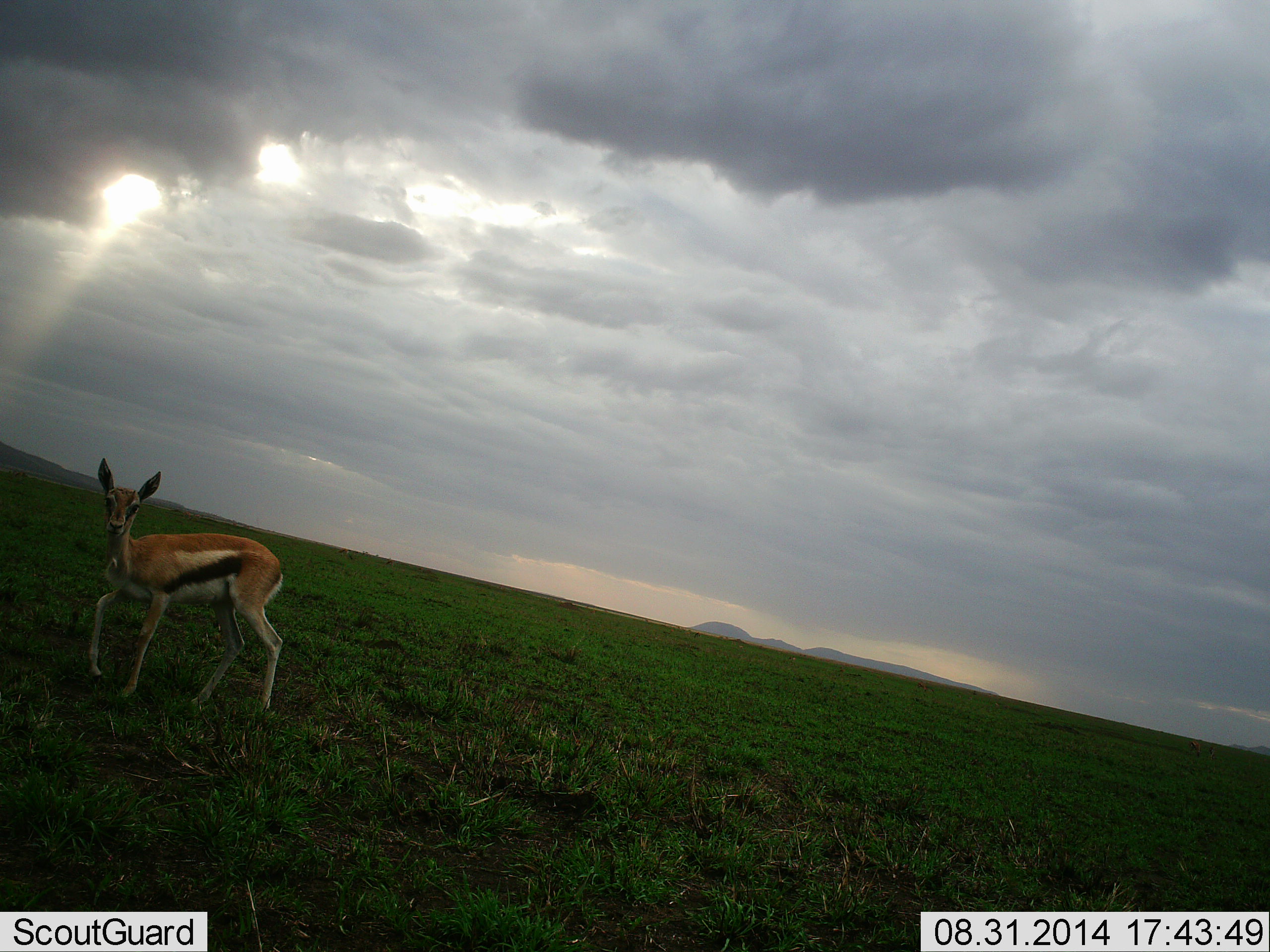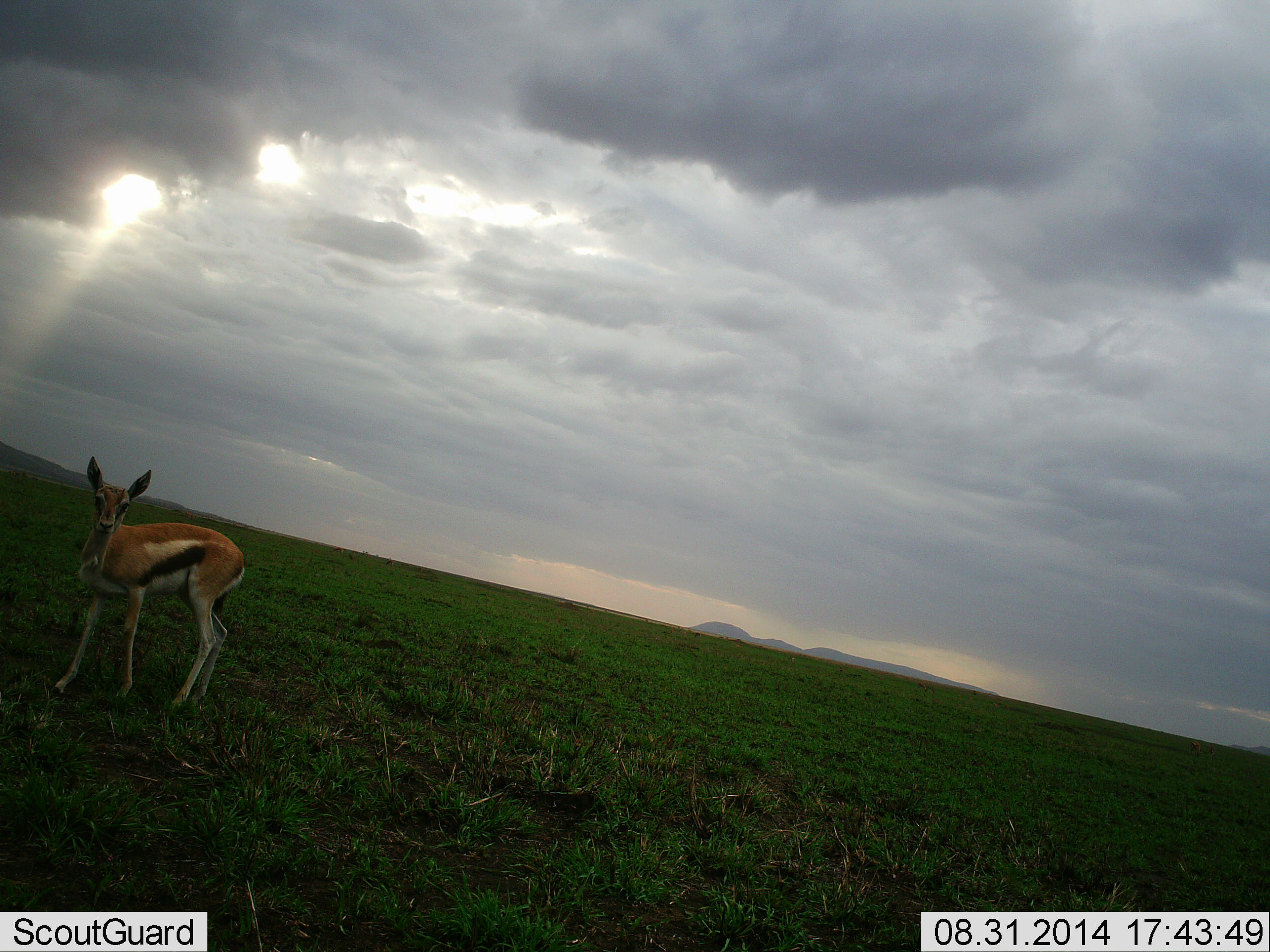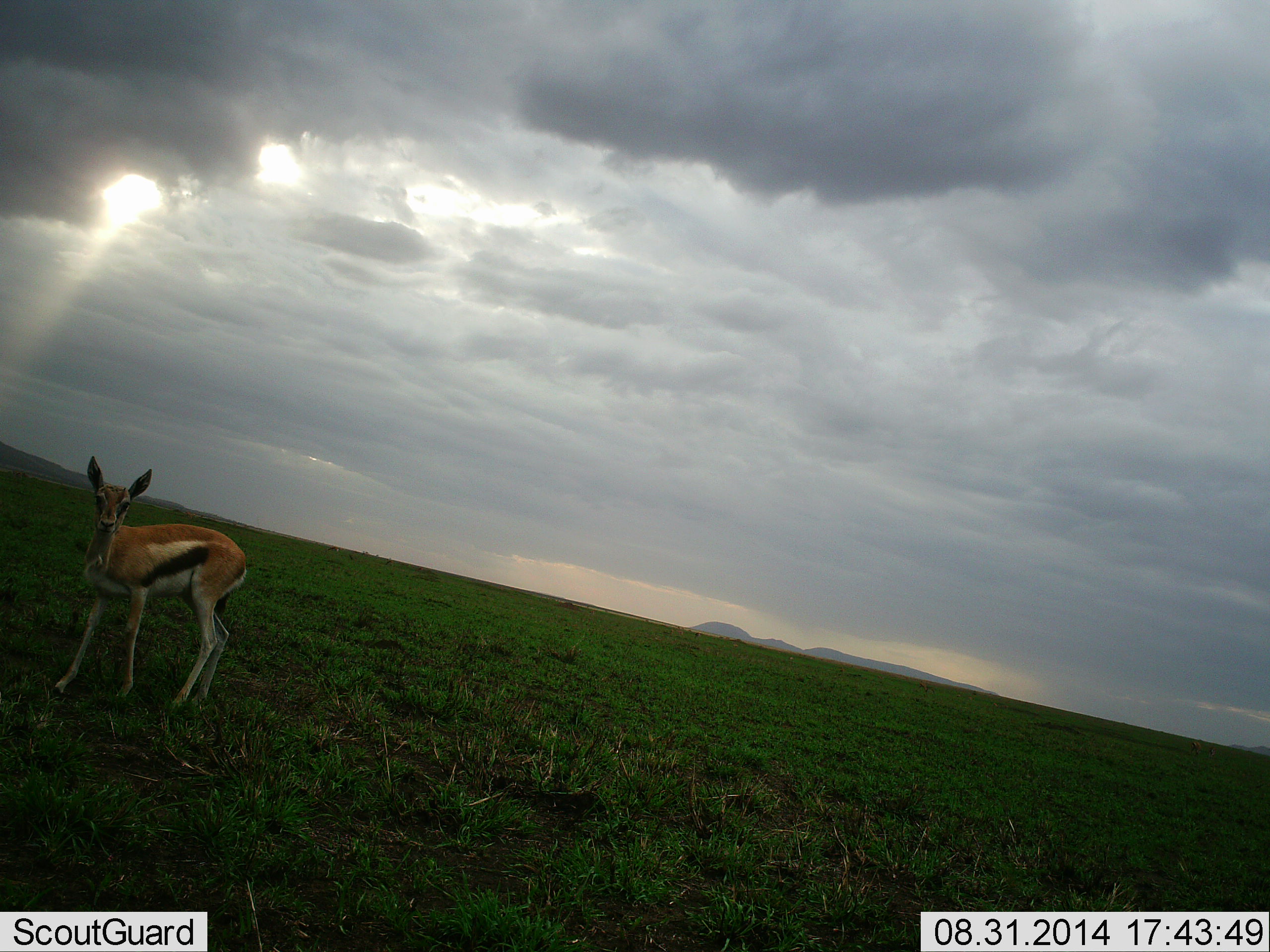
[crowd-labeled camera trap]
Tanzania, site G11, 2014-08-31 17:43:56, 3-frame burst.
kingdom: Animalia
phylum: Chordata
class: Mammalia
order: Artiodactyla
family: Bovidae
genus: Eudorcas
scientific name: Eudorcas thomsonii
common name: thomson's gazelle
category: gazellethomsons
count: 1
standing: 80%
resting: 0%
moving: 20%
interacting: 0%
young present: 10%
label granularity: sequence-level